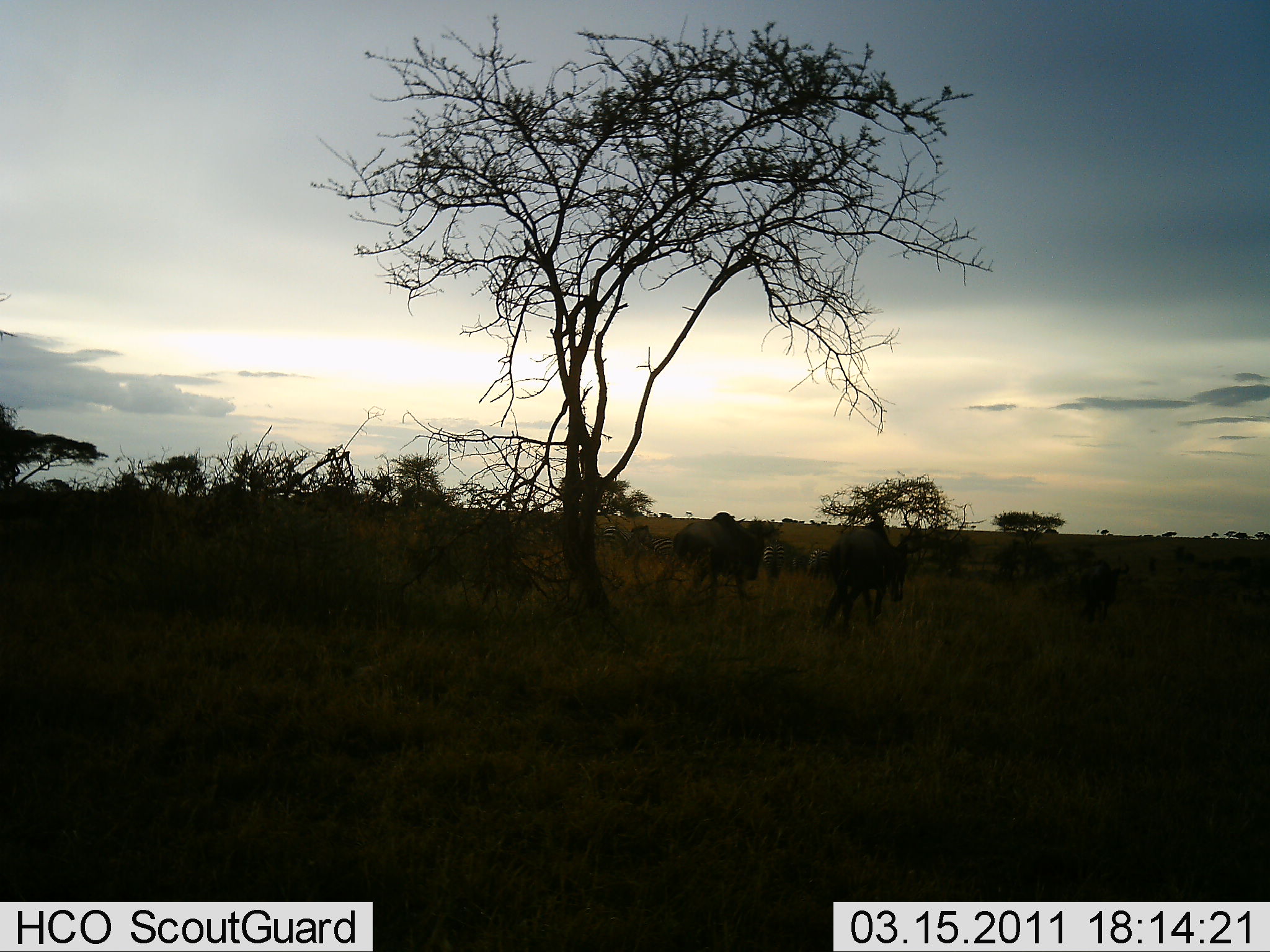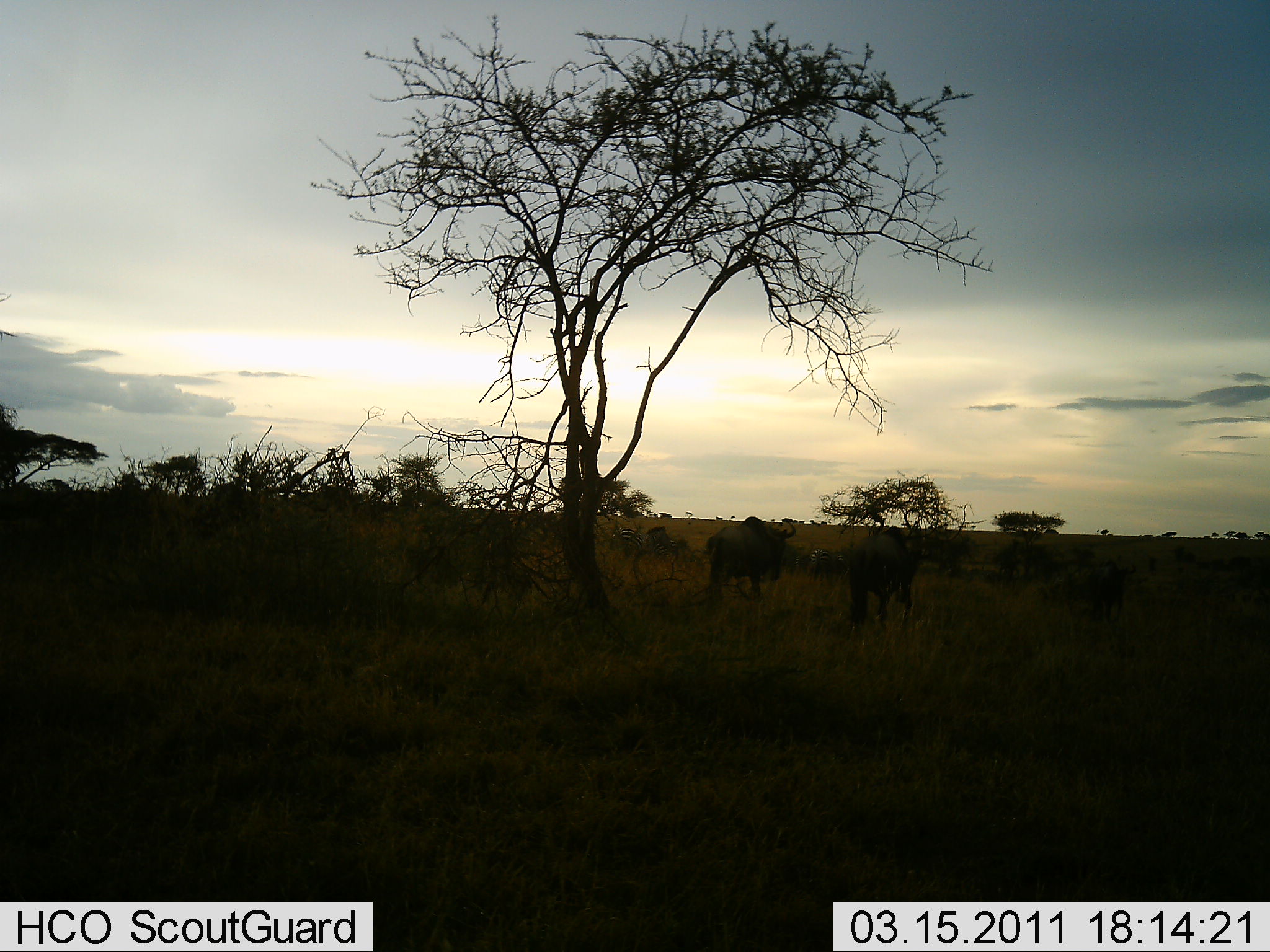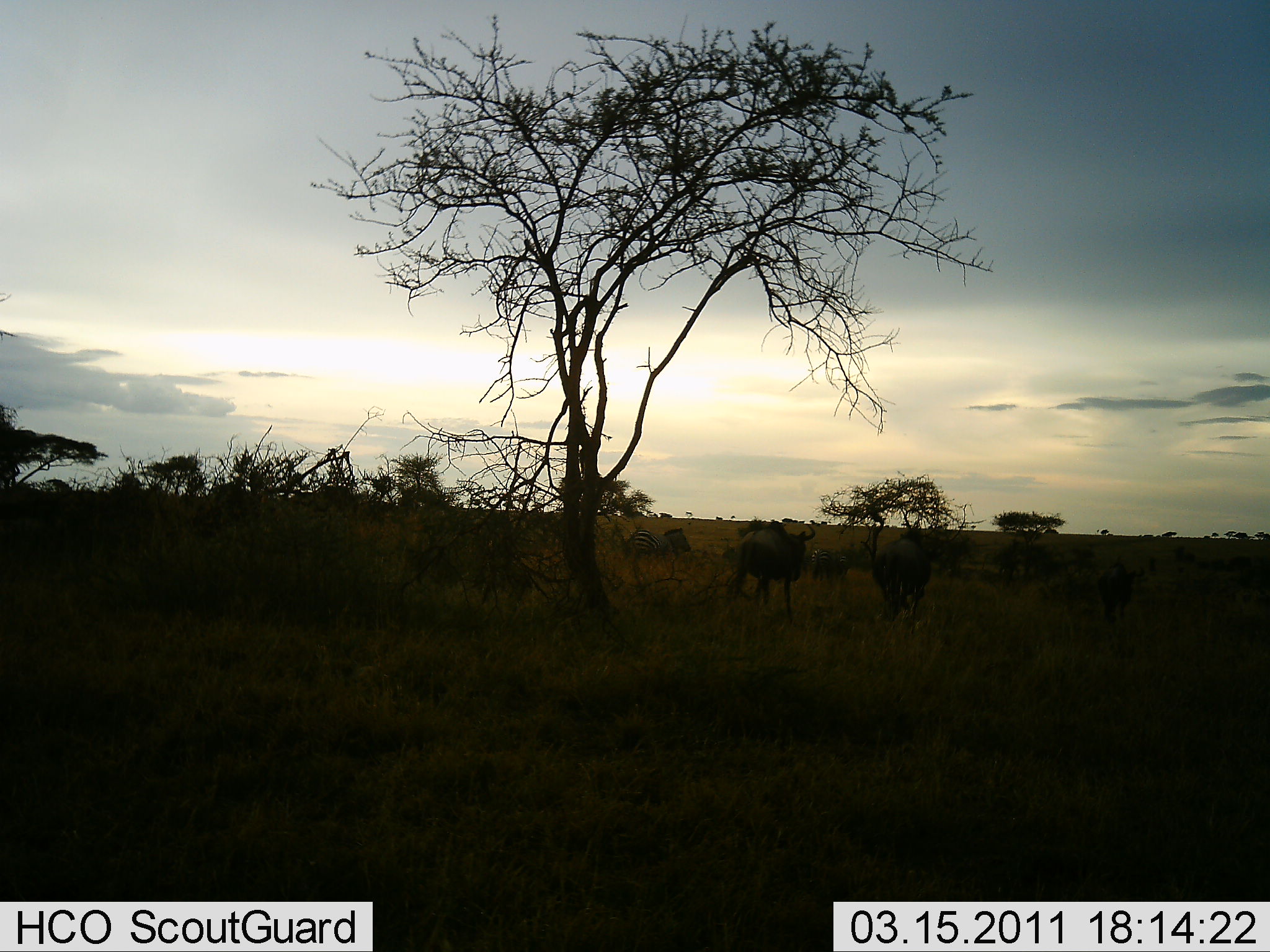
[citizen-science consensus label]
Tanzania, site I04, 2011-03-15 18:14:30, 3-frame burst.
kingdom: Animalia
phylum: Chordata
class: Mammalia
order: Artiodactyla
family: Bovidae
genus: Connochaetes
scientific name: Connochaetes taurinus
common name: blue wildebeest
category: wildebeest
Wildebeest (blue wildebeest) (Connochaetes taurinus), count 3. Behavior (volunteer vote fractions): standing 10%, resting 0%, moving 100%, interacting 0%. Young present (vote fraction): 0%. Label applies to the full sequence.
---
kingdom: Animalia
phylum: Chordata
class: Mammalia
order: Perissodactyla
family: Equidae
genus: Equus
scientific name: Equus quagga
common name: plains zebra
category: zebra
Zebra (plains zebra) (Equus quagga), count 1. Behavior (volunteer vote fractions): standing 45%, resting 0%, moving 82%, interacting 0%. Young present (vote fraction): 0%. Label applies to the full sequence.